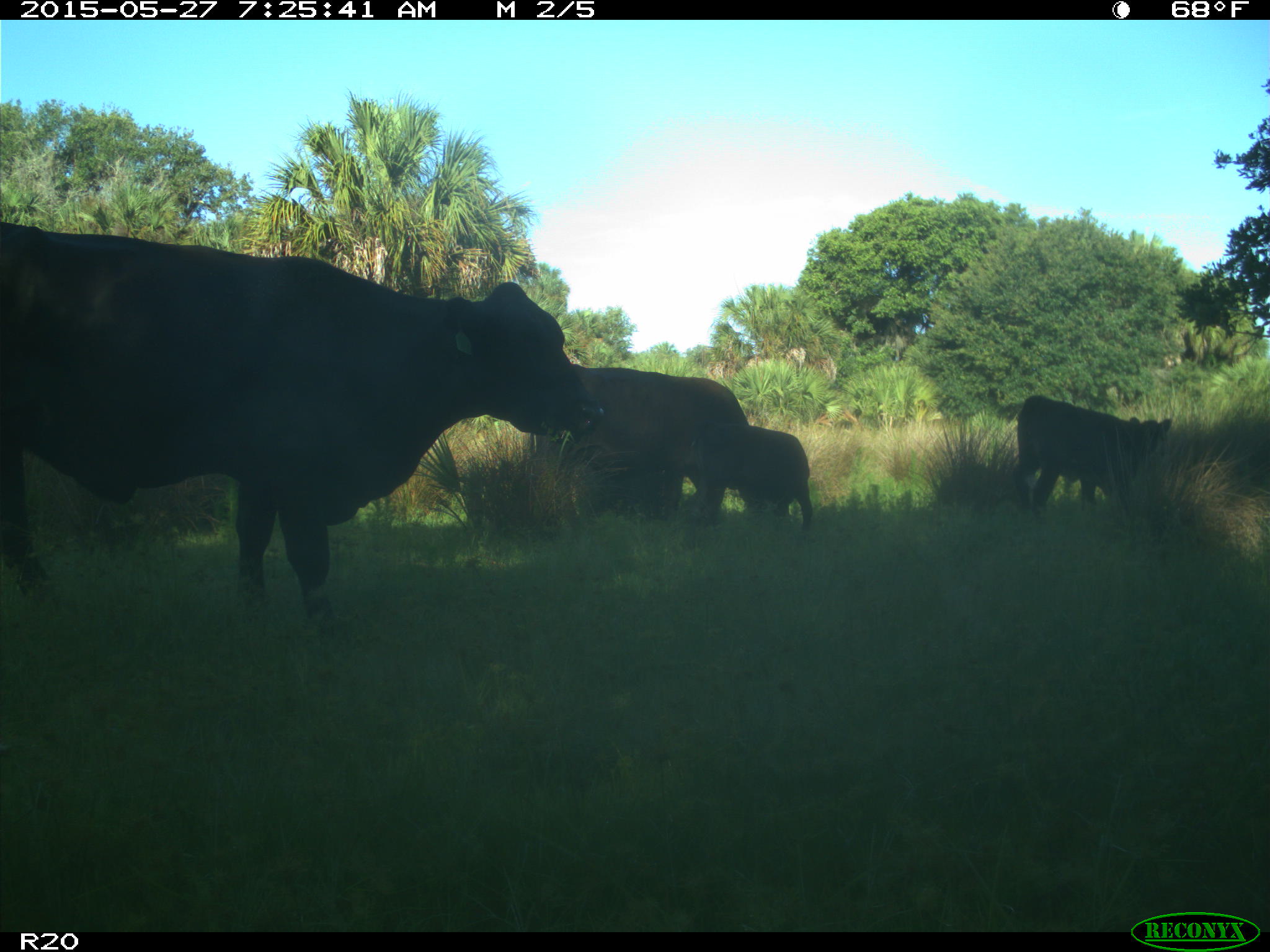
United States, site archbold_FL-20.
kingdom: Animalia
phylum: Chordata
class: Mammalia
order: Artiodactyla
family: Bovidae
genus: Bos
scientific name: Bos taurus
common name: domestic cow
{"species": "Bos taurus (domestic cow)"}